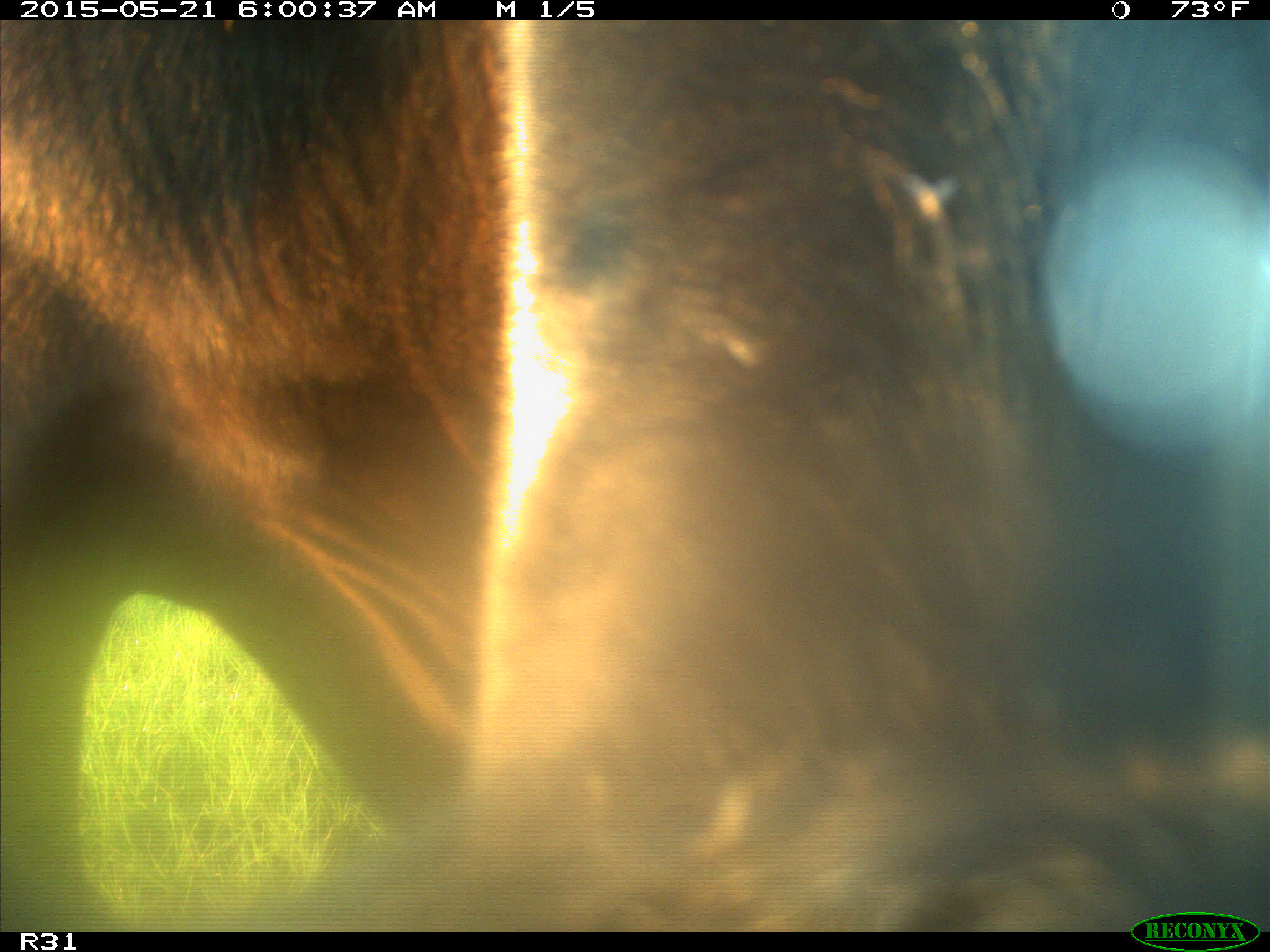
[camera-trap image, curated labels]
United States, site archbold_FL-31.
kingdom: Animalia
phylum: Chordata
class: Mammalia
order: Artiodactyla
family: Bovidae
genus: Bos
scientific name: Bos taurus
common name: domestic cow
Bos taurus (domestic cow).